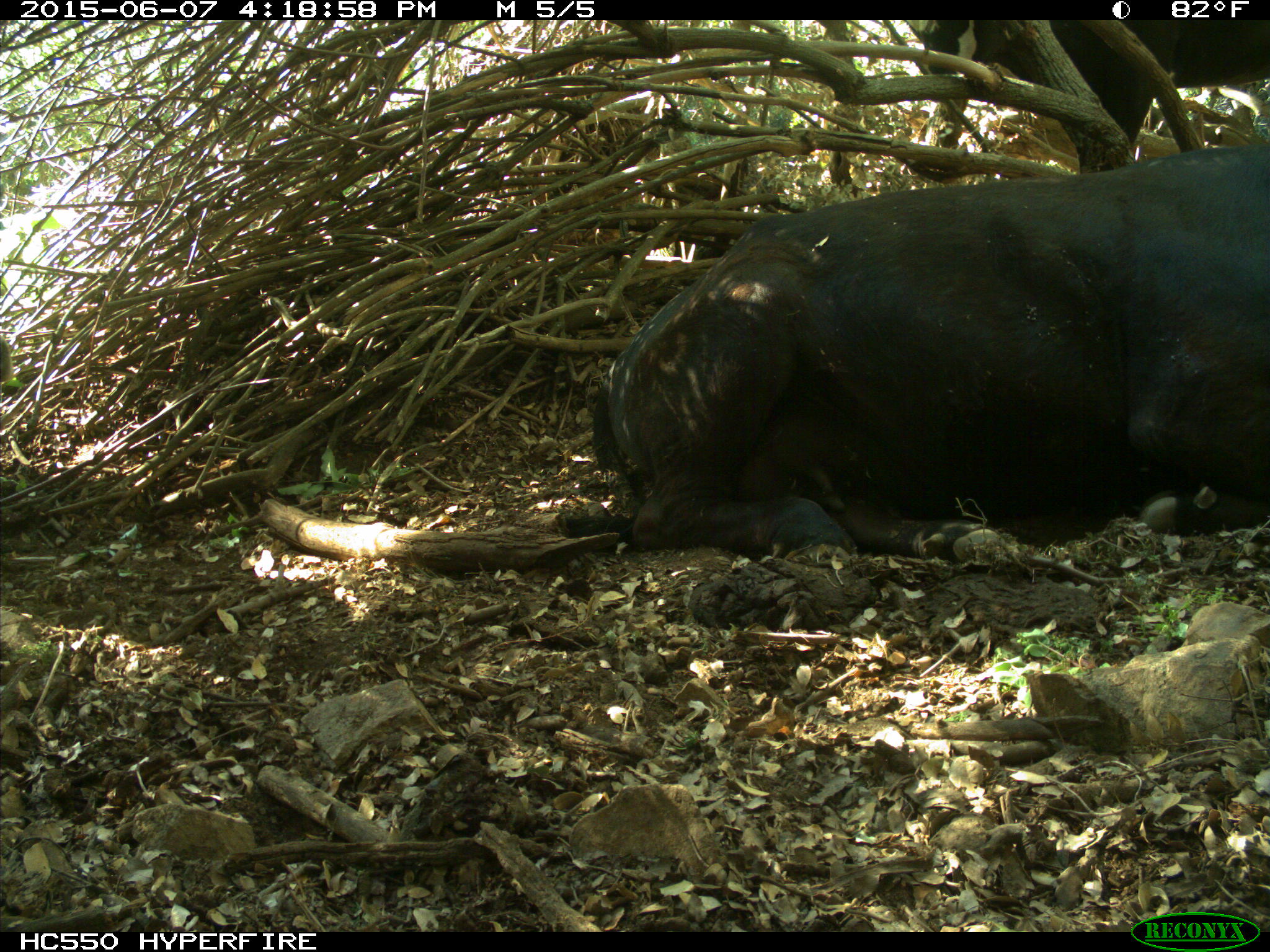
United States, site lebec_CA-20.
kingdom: Animalia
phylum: Chordata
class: Mammalia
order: Artiodactyla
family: Bovidae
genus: Bos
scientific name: Bos taurus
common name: domestic cow